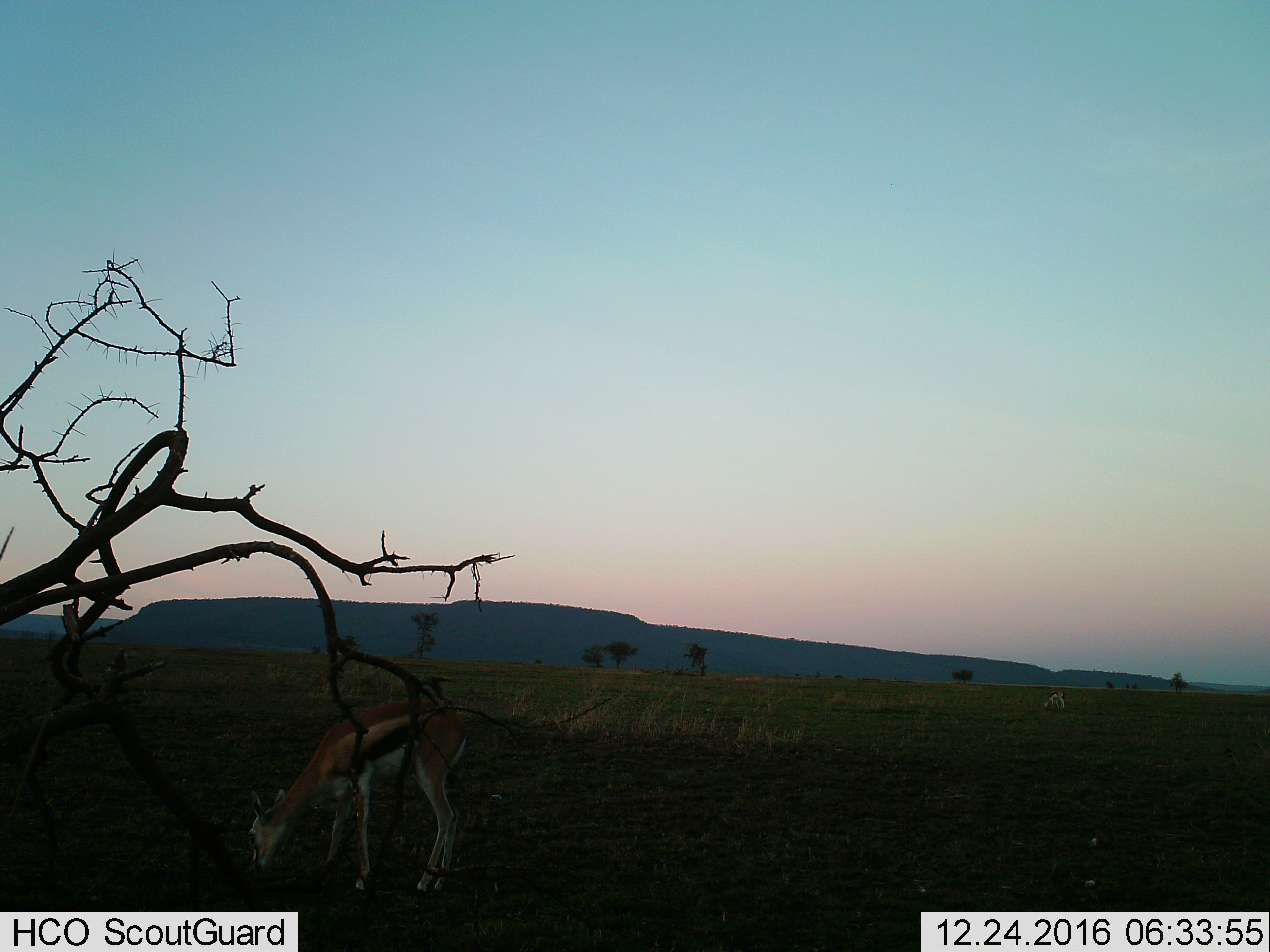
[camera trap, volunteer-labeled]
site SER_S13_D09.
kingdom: Animalia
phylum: Chordata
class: Mammalia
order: Artiodactyla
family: Bovidae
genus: Eudorcas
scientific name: Eudorcas thomsonii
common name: thomson's gazelle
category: gazellethomsons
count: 1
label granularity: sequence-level